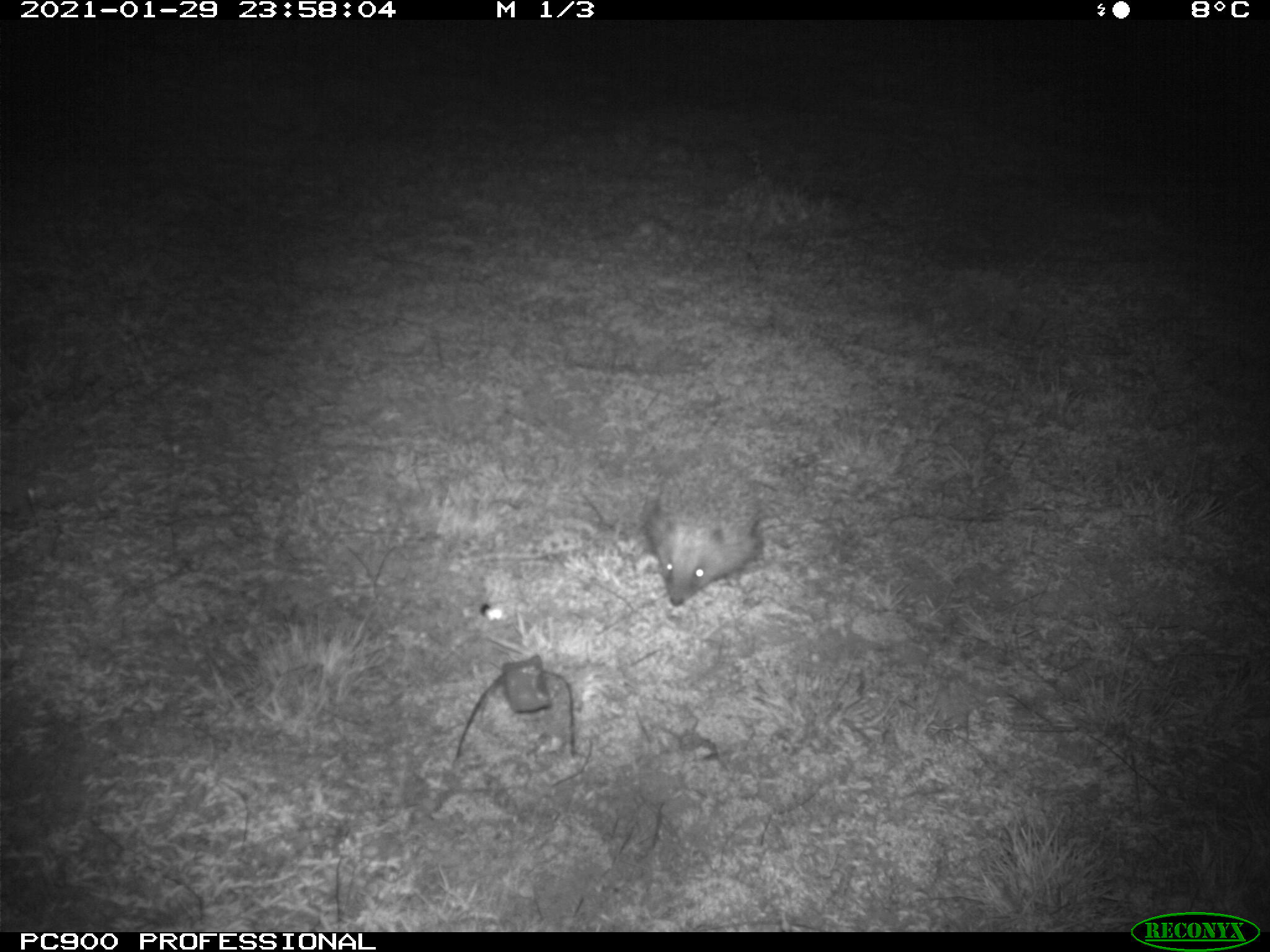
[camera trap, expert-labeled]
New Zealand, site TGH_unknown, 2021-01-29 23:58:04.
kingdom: Animalia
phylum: Chordata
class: Mammalia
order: Eulipotyphla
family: Erinaceidae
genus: Erinaceus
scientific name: Erinaceus europaeus europaeus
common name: european hedgehog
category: hedgehog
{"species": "hedgehog (european hedgehog) (Erinaceus europaeus europaeus)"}